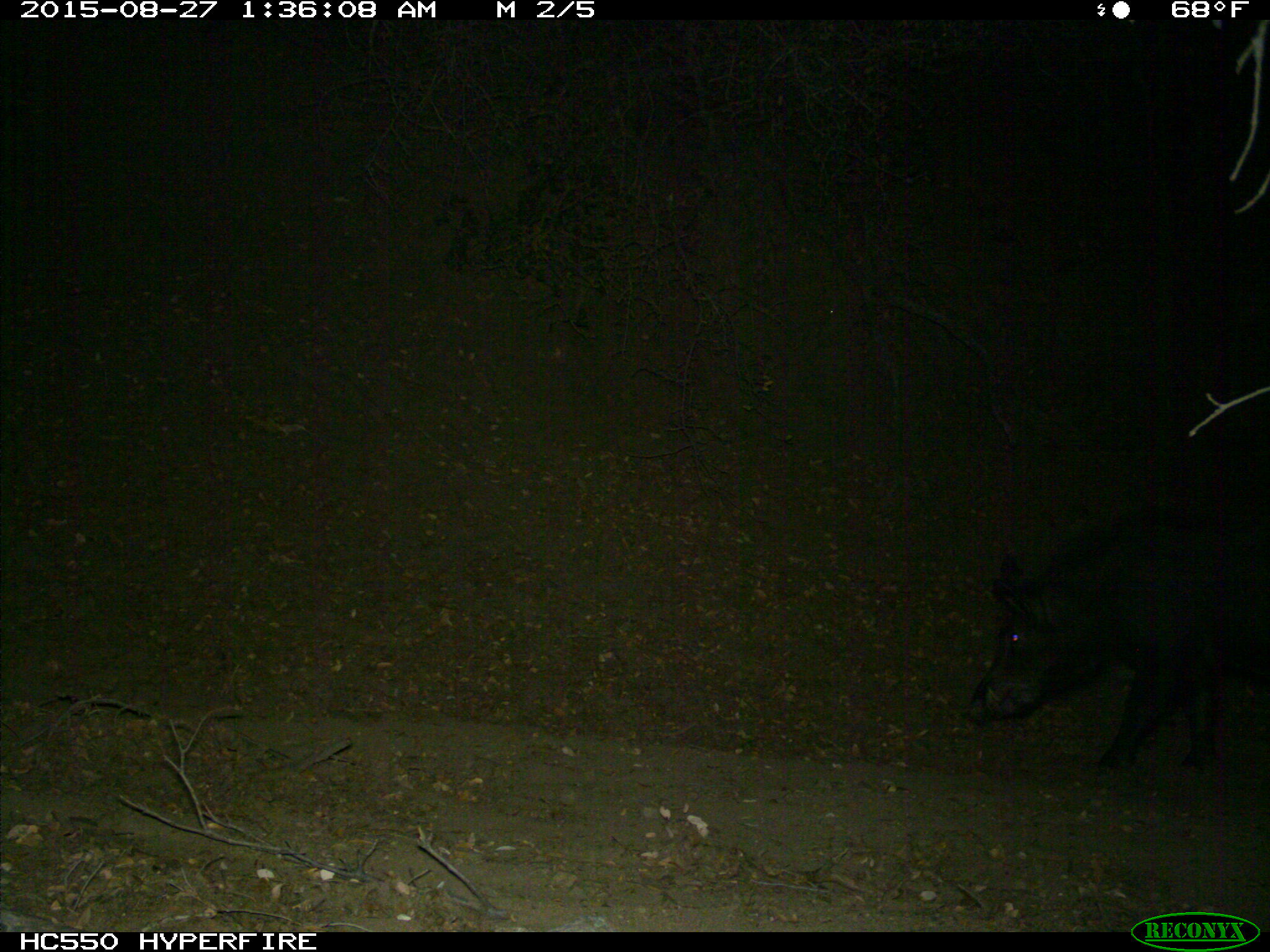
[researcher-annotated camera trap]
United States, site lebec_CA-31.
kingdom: Animalia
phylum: Chordata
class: Mammalia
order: Artiodactyla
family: Suidae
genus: Sus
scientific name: Sus scrofa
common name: wild boar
Sus scrofa (wild boar).